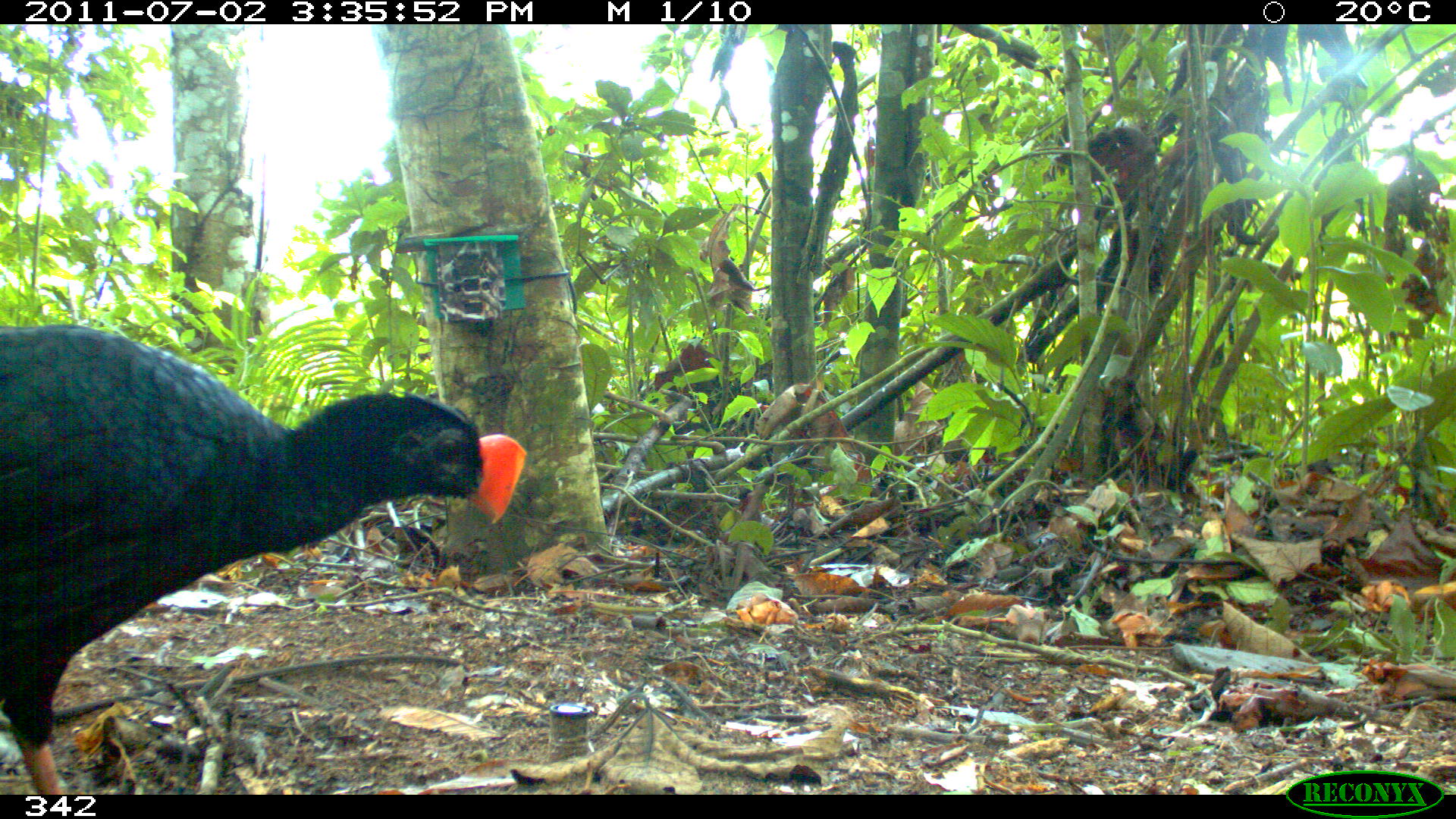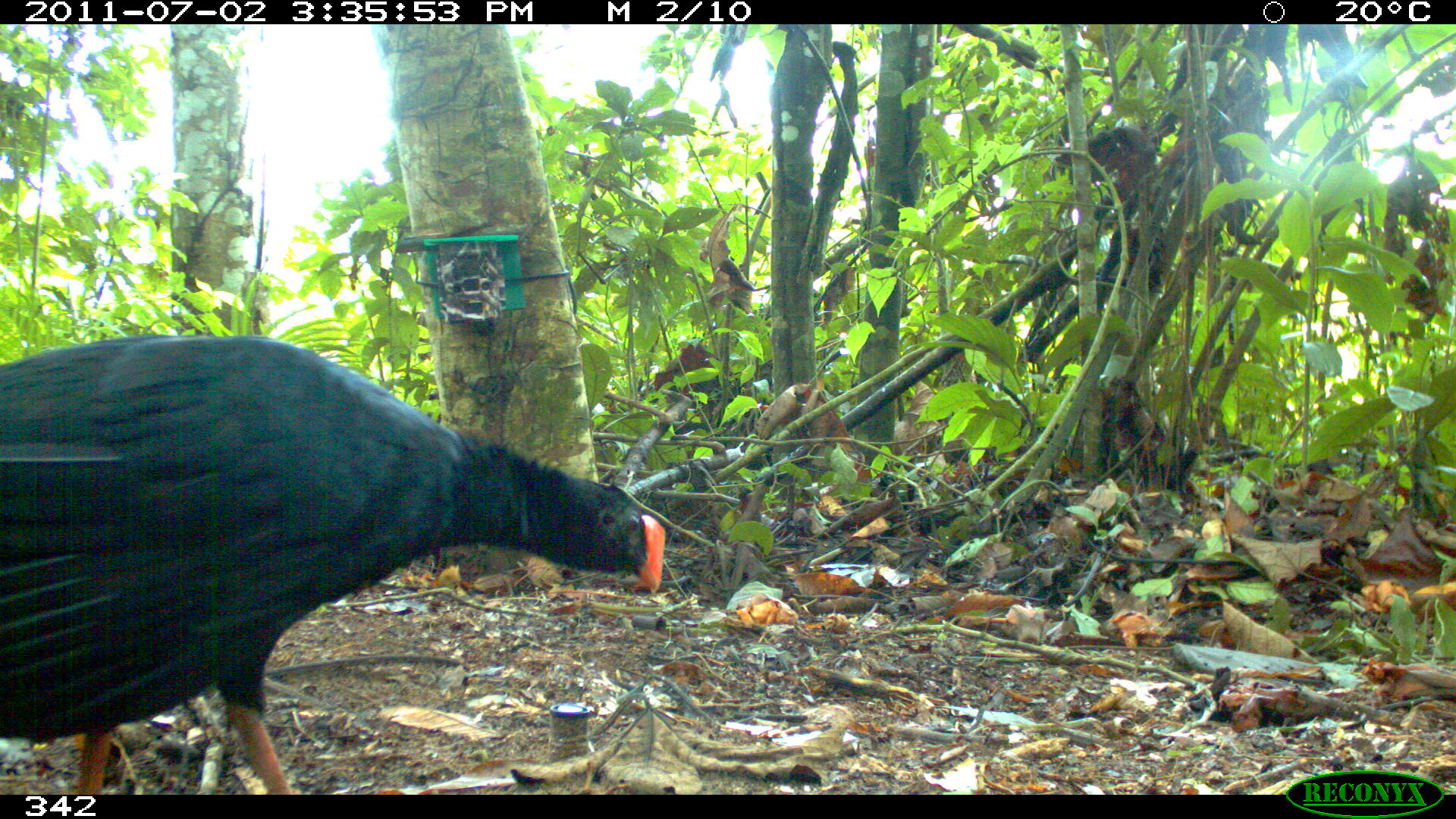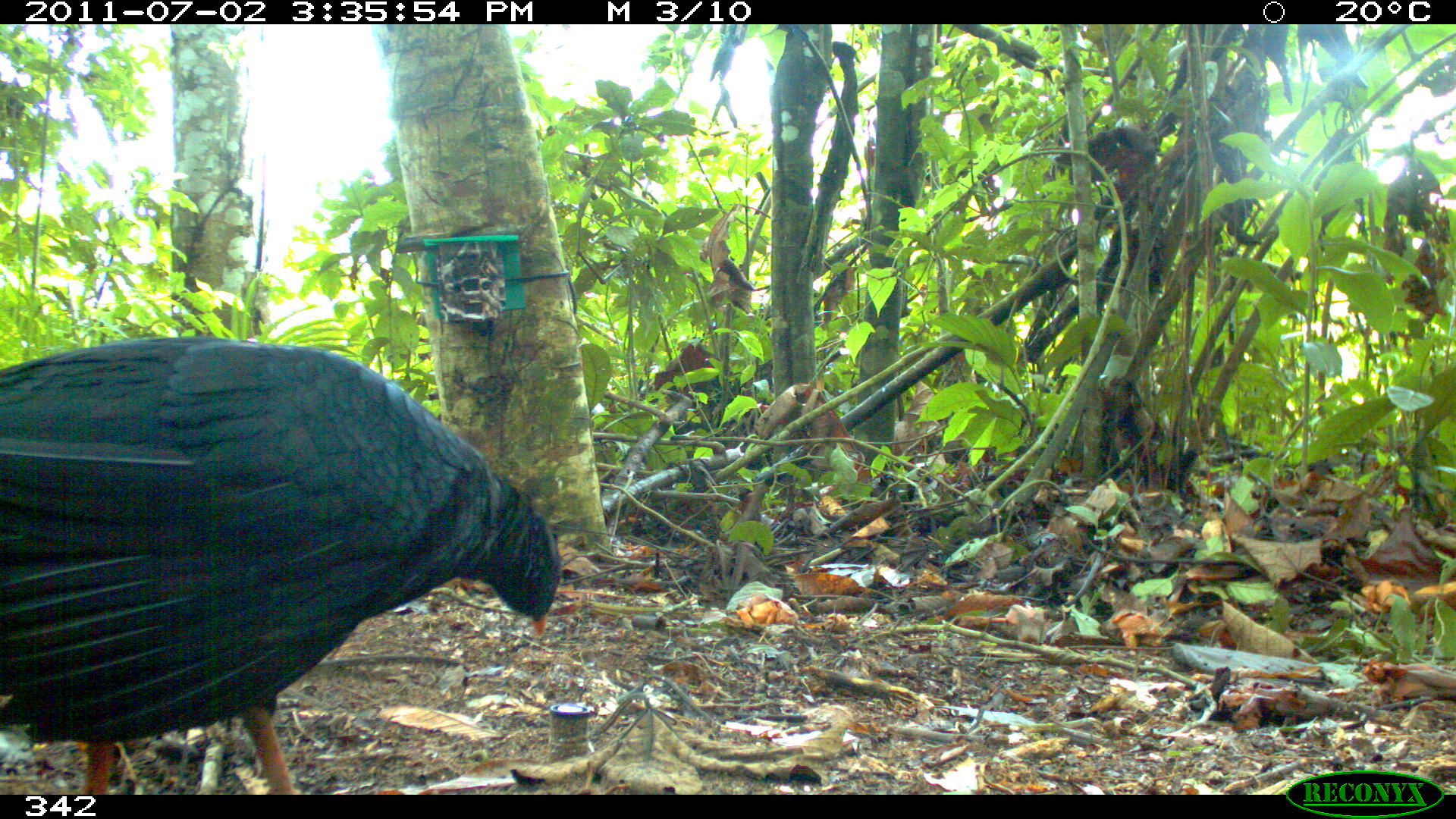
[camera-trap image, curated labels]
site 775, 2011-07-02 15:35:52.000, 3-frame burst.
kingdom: Animalia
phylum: Chordata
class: Aves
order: Galliformes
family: Cracidae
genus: Mitu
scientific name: Mitu tuberosum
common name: razor-billed curassow